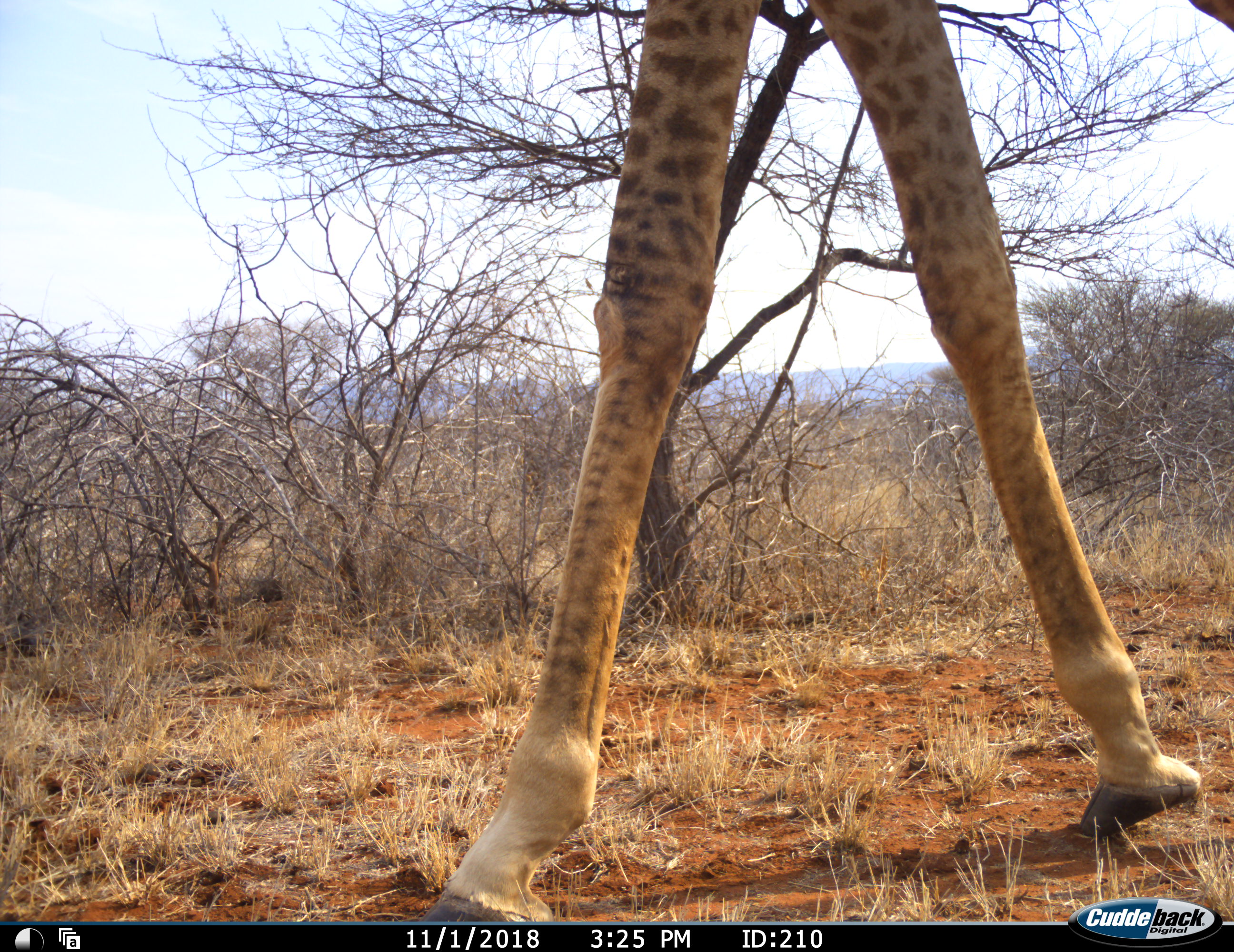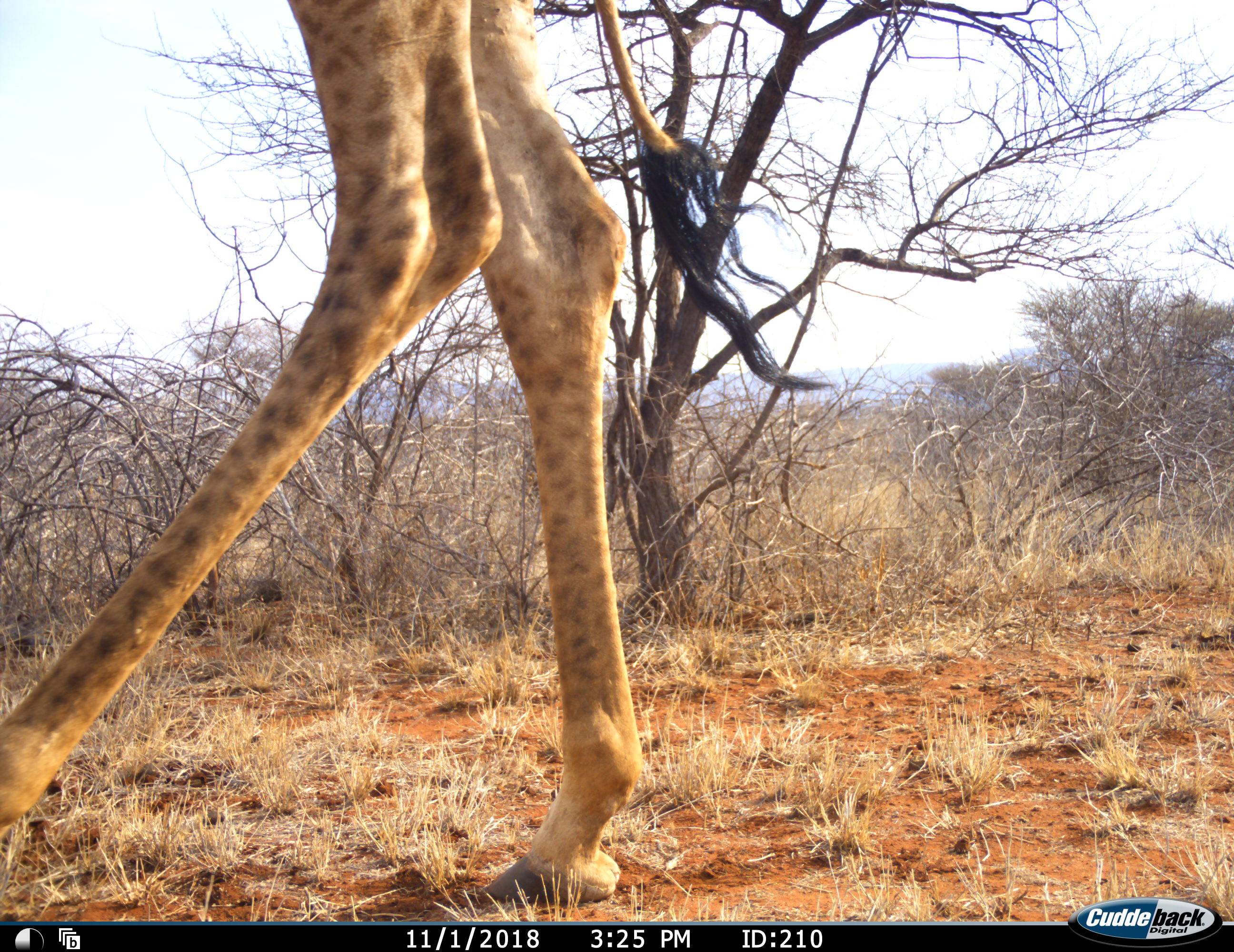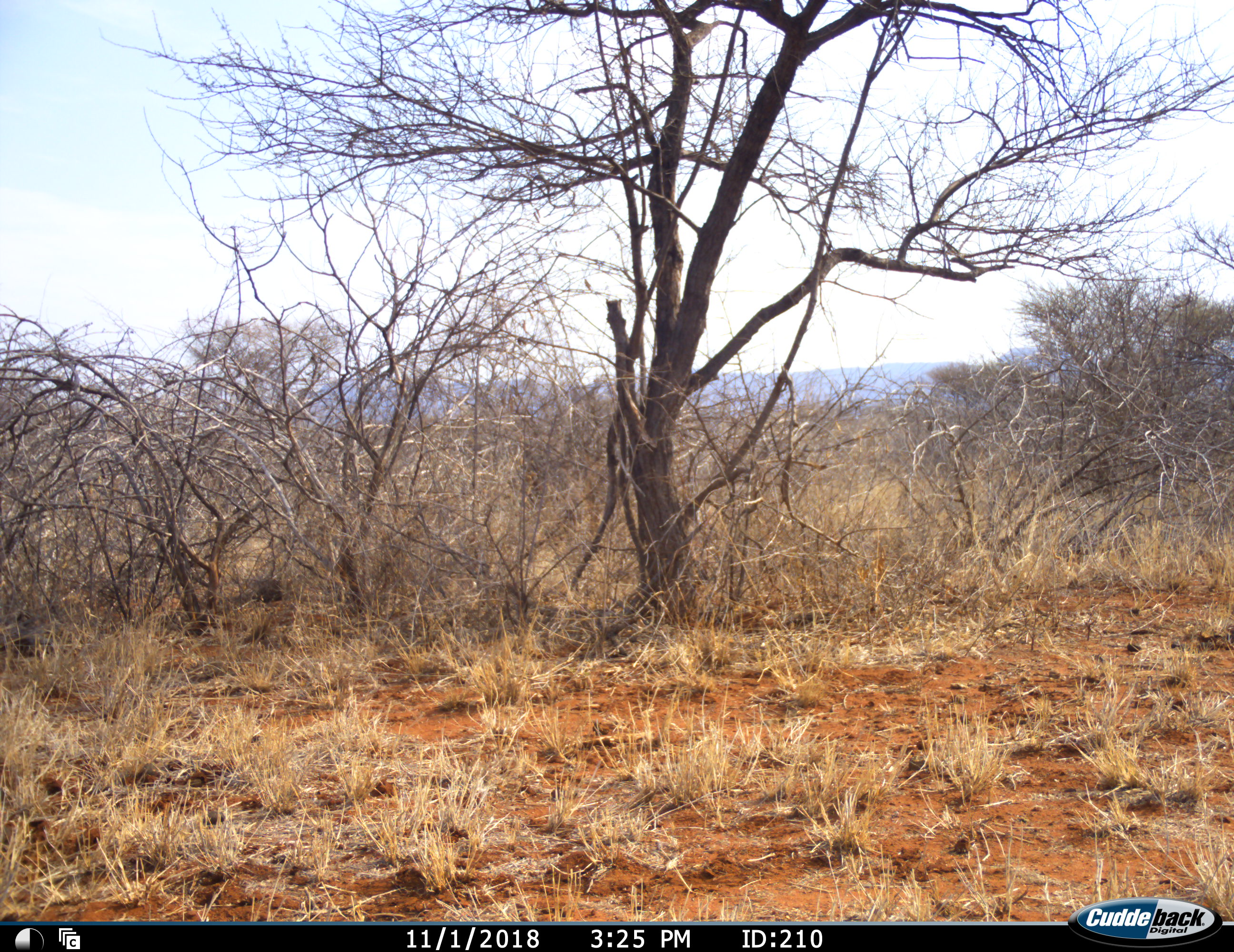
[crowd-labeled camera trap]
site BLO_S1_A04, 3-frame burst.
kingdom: Animalia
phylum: Chordata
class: Mammalia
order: Artiodactyla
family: Giraffidae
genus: Giraffa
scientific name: Giraffa camelopardalis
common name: giraffe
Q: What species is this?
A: Giraffe (Giraffa camelopardalis).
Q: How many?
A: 1.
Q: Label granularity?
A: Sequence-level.